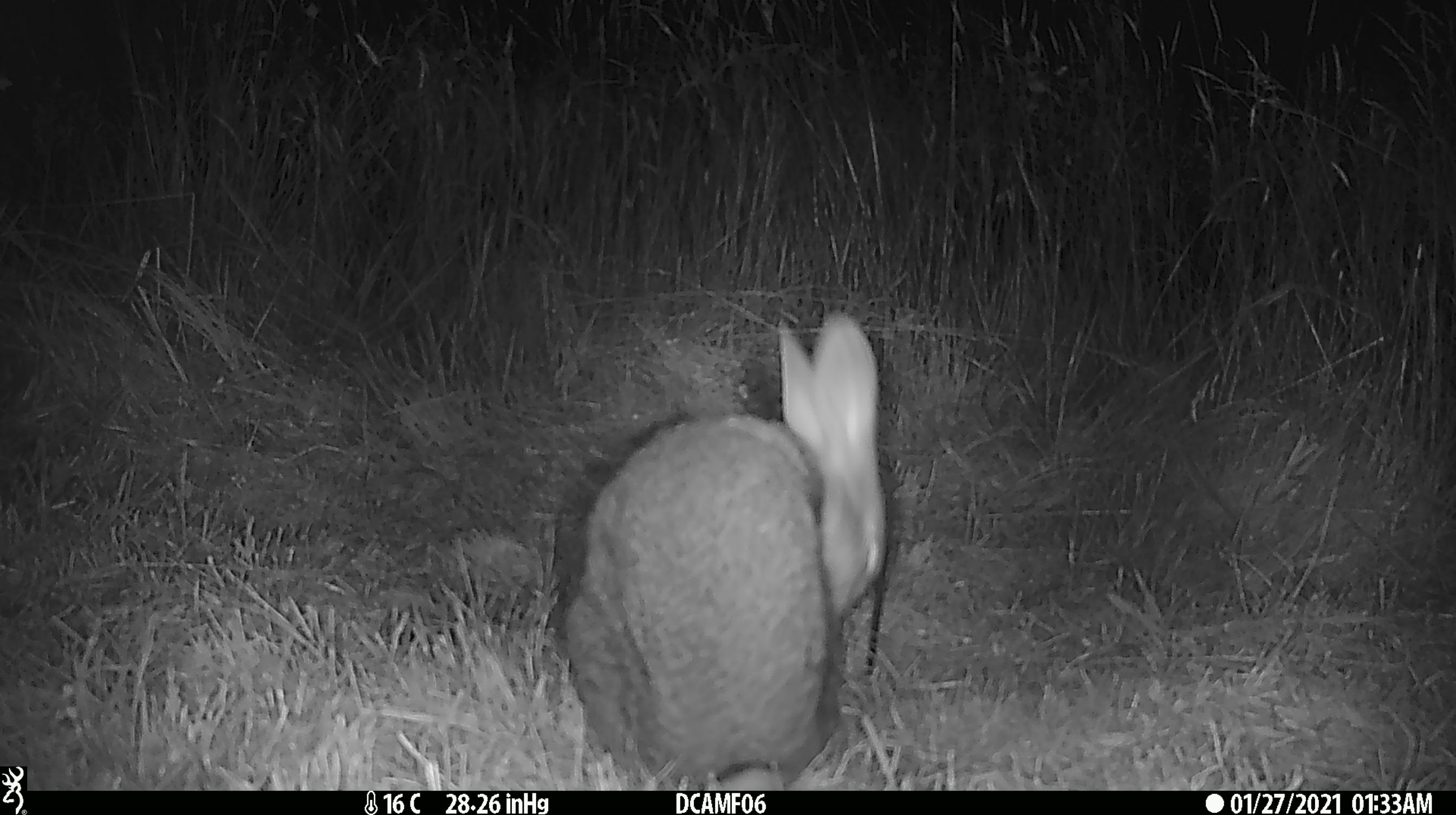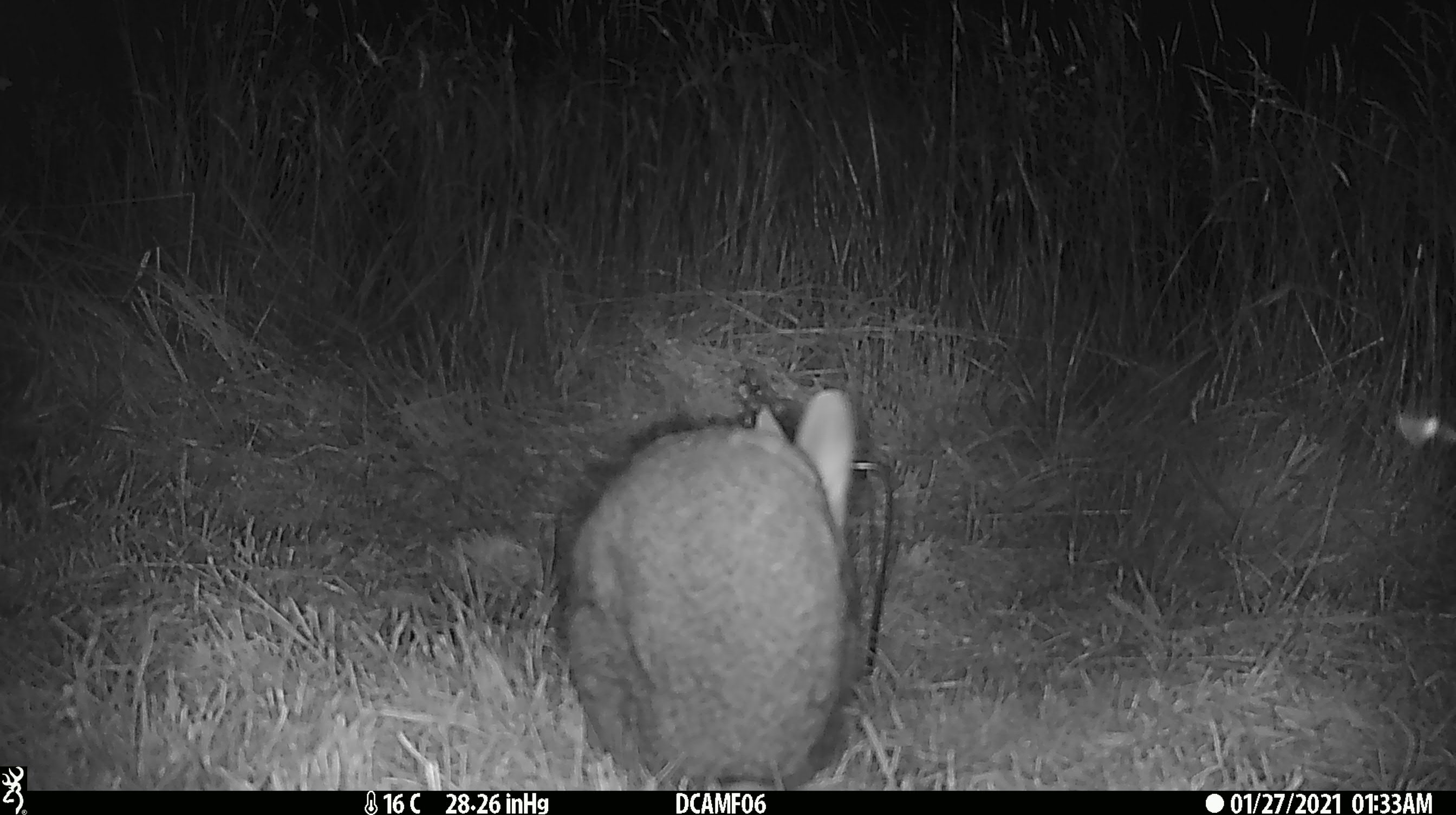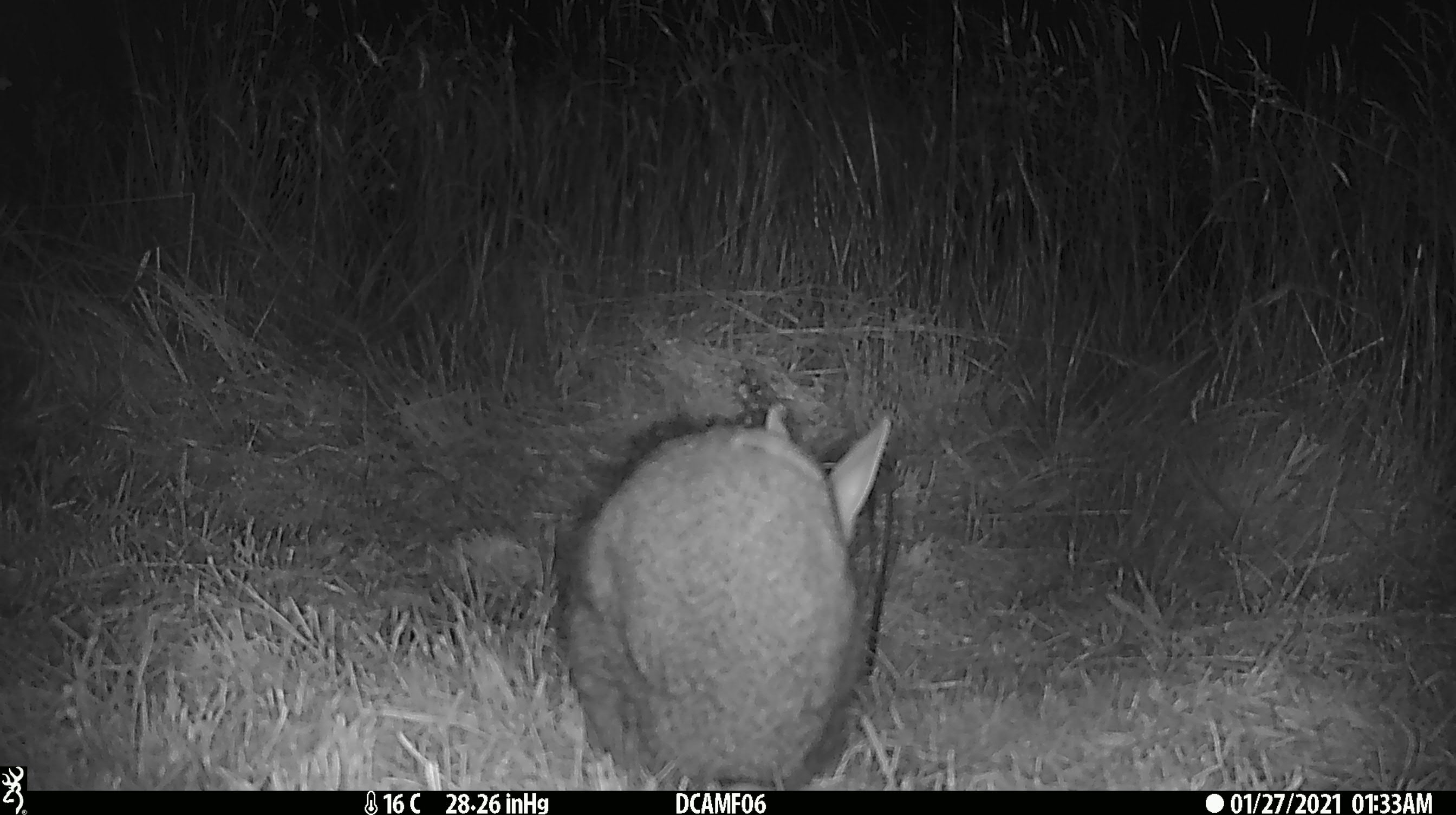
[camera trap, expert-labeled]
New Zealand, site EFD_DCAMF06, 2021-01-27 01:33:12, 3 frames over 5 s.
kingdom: Animalia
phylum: Chordata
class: Mammalia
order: Lagomorpha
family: Leporidae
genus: Oryctolagus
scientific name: Oryctolagus cuniculus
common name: european rabbit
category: rabbit